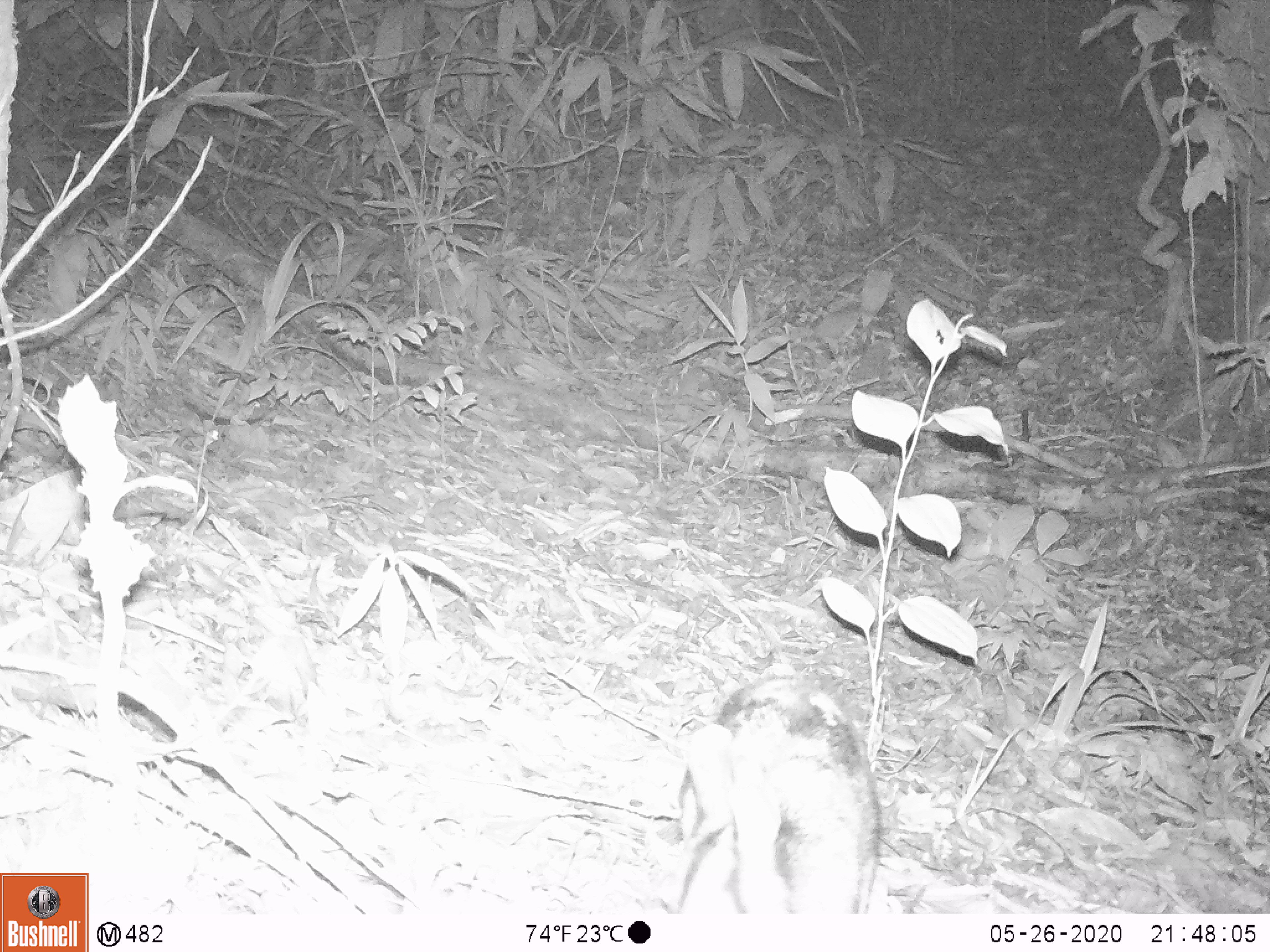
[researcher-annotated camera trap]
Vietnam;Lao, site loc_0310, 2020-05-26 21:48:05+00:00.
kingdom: Animalia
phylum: Chordata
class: Mammalia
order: Lagomorpha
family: Leporidae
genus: Nesolagus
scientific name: Nesolagus timminsi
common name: annamite striped rabbit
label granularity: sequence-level